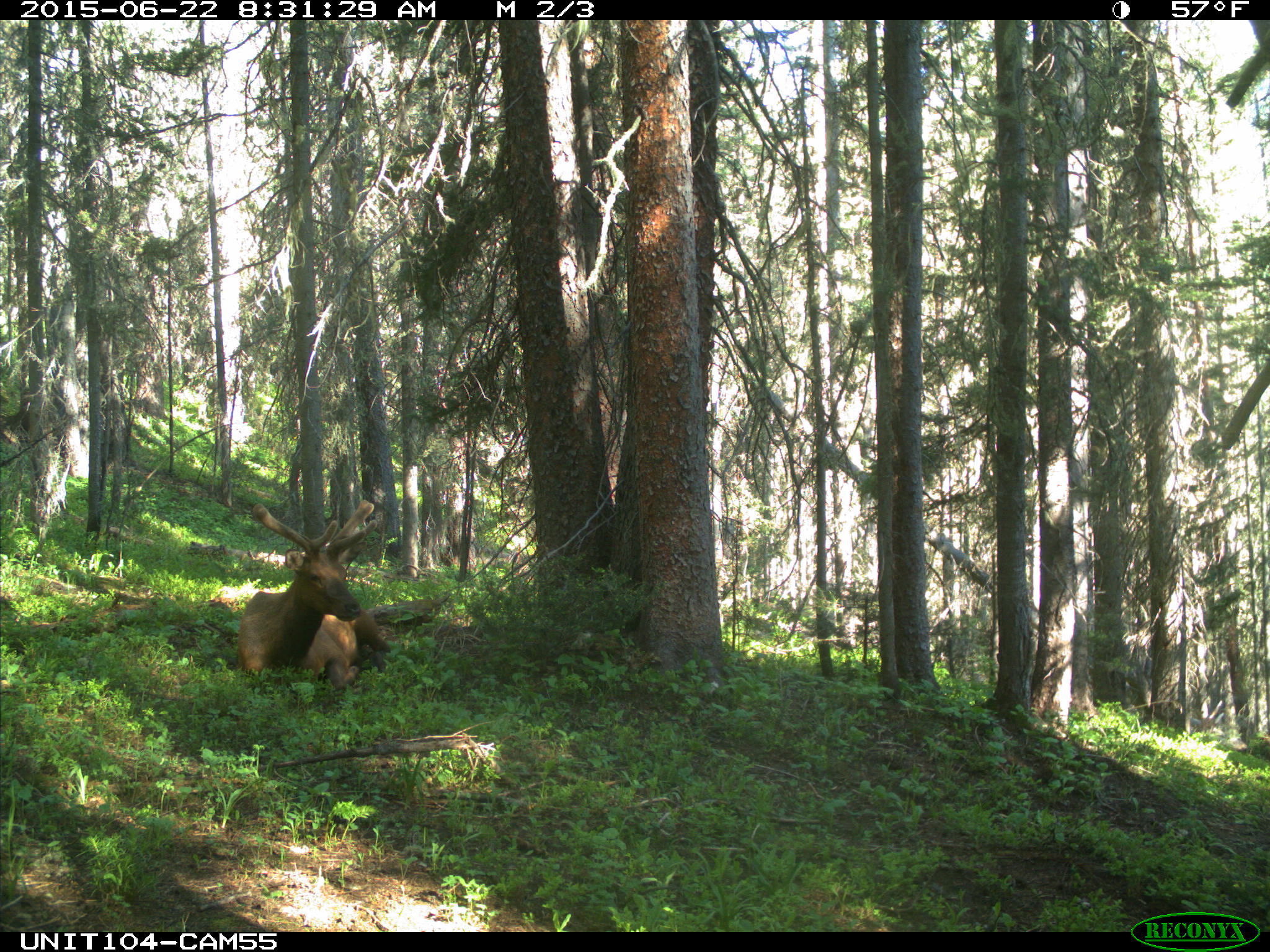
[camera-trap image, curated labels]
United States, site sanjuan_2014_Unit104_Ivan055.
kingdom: Animalia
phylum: Chordata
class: Mammalia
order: Artiodactyla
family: Cervidae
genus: Cervus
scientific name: Cervus elaphus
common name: red deer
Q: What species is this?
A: Cervus elaphus (red deer).